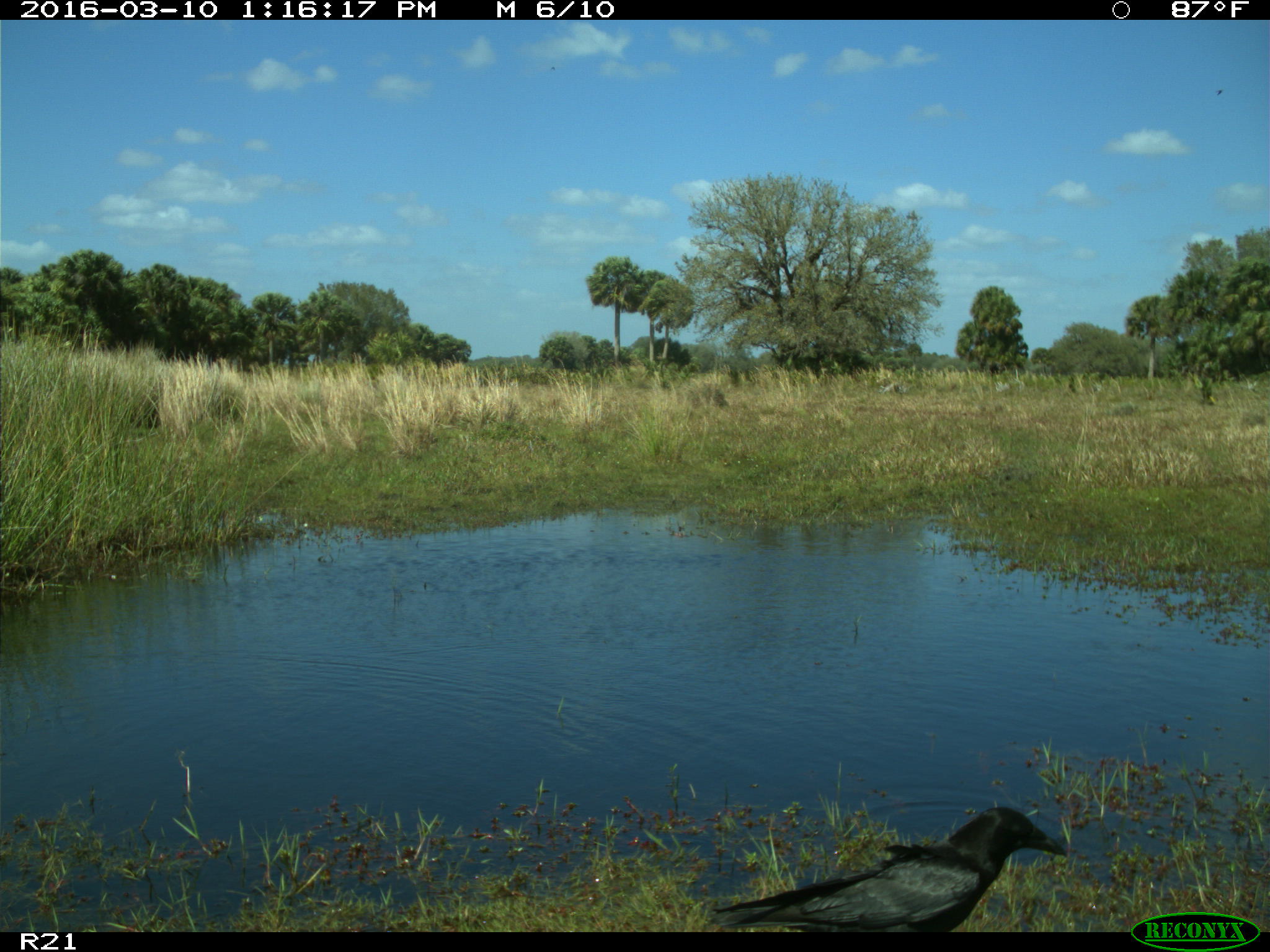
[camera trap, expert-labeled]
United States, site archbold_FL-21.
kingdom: Animalia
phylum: Chordata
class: Aves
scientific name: Aves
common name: birds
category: unidentified bird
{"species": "unidentified bird (birds) (Aves)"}